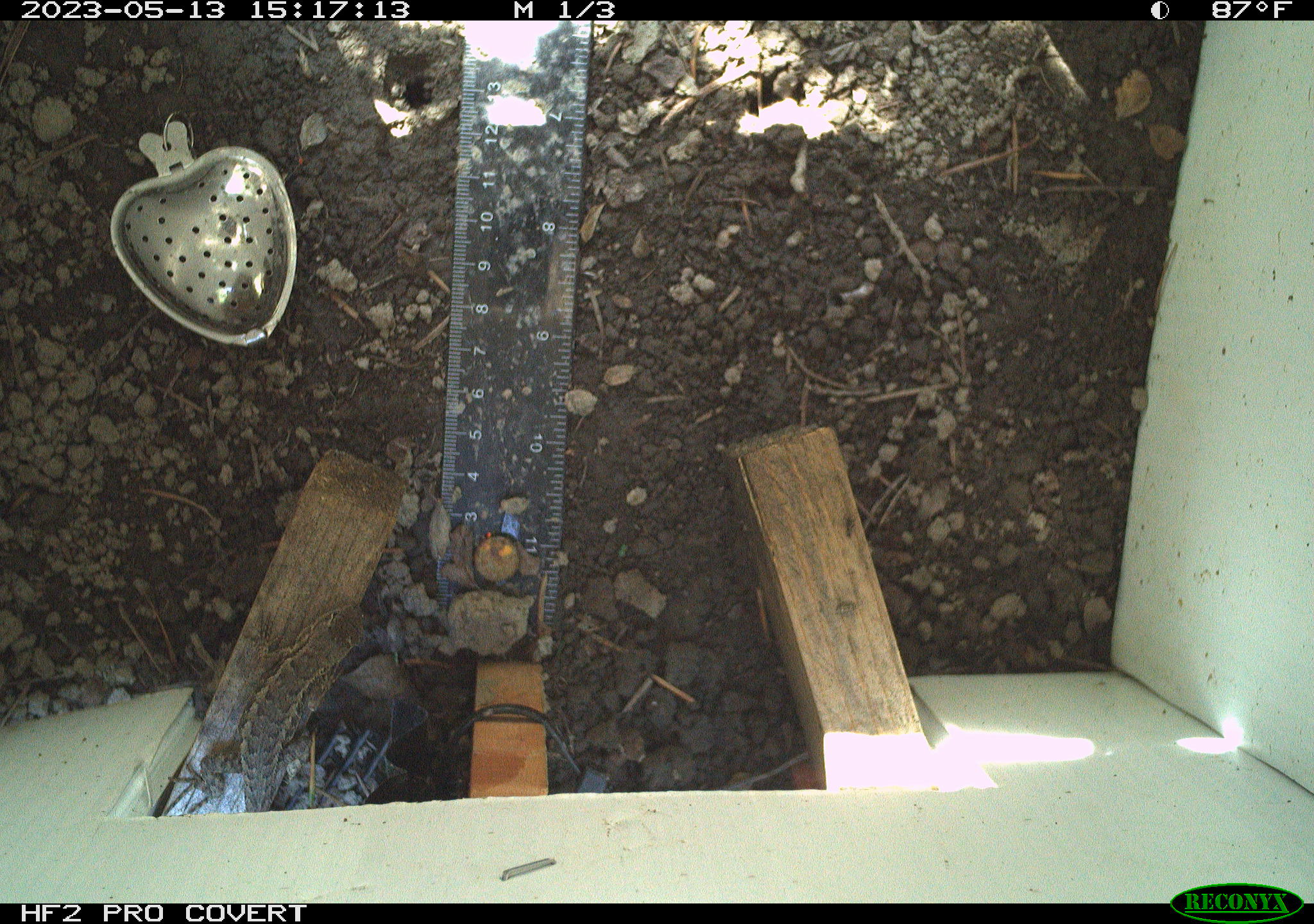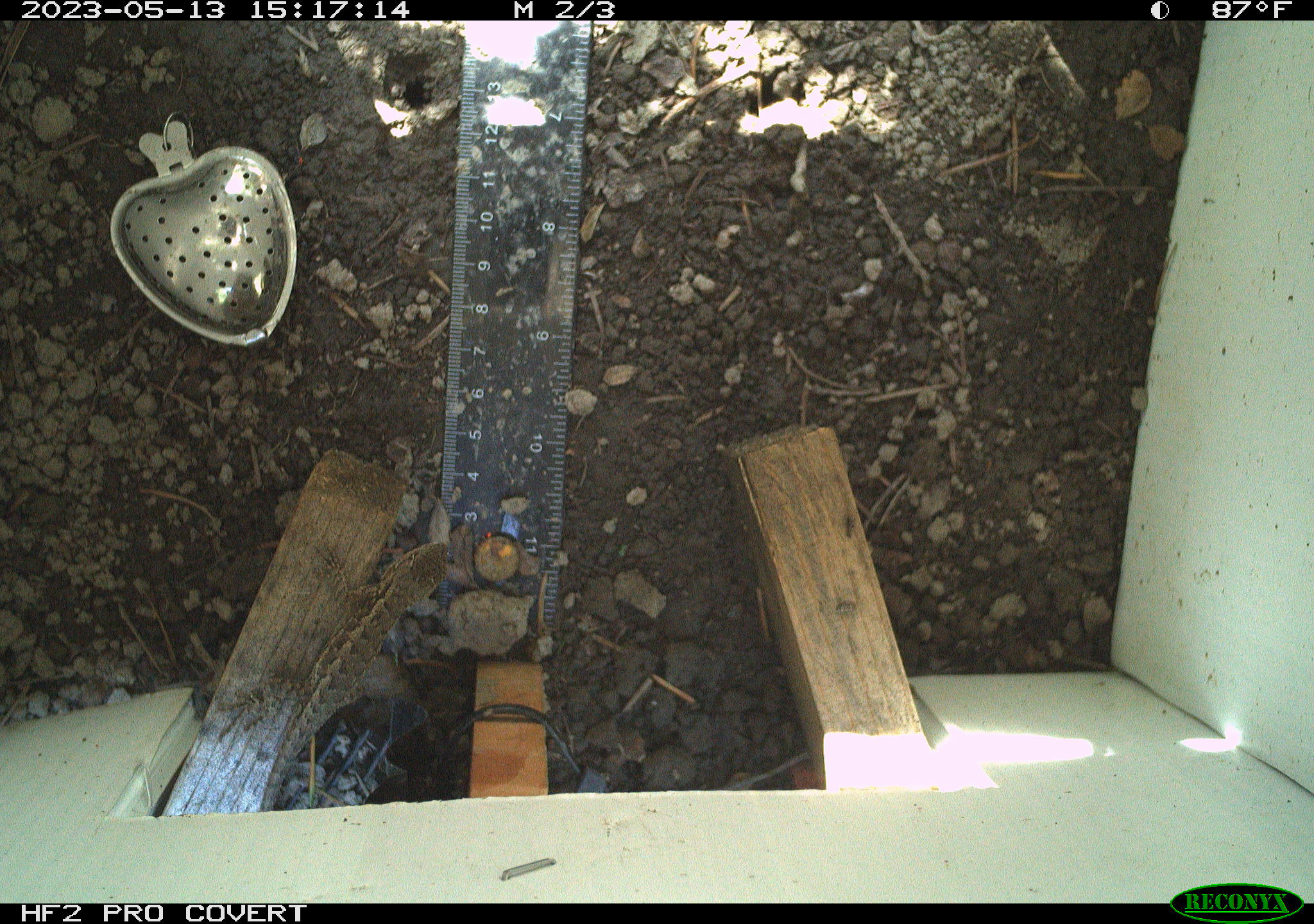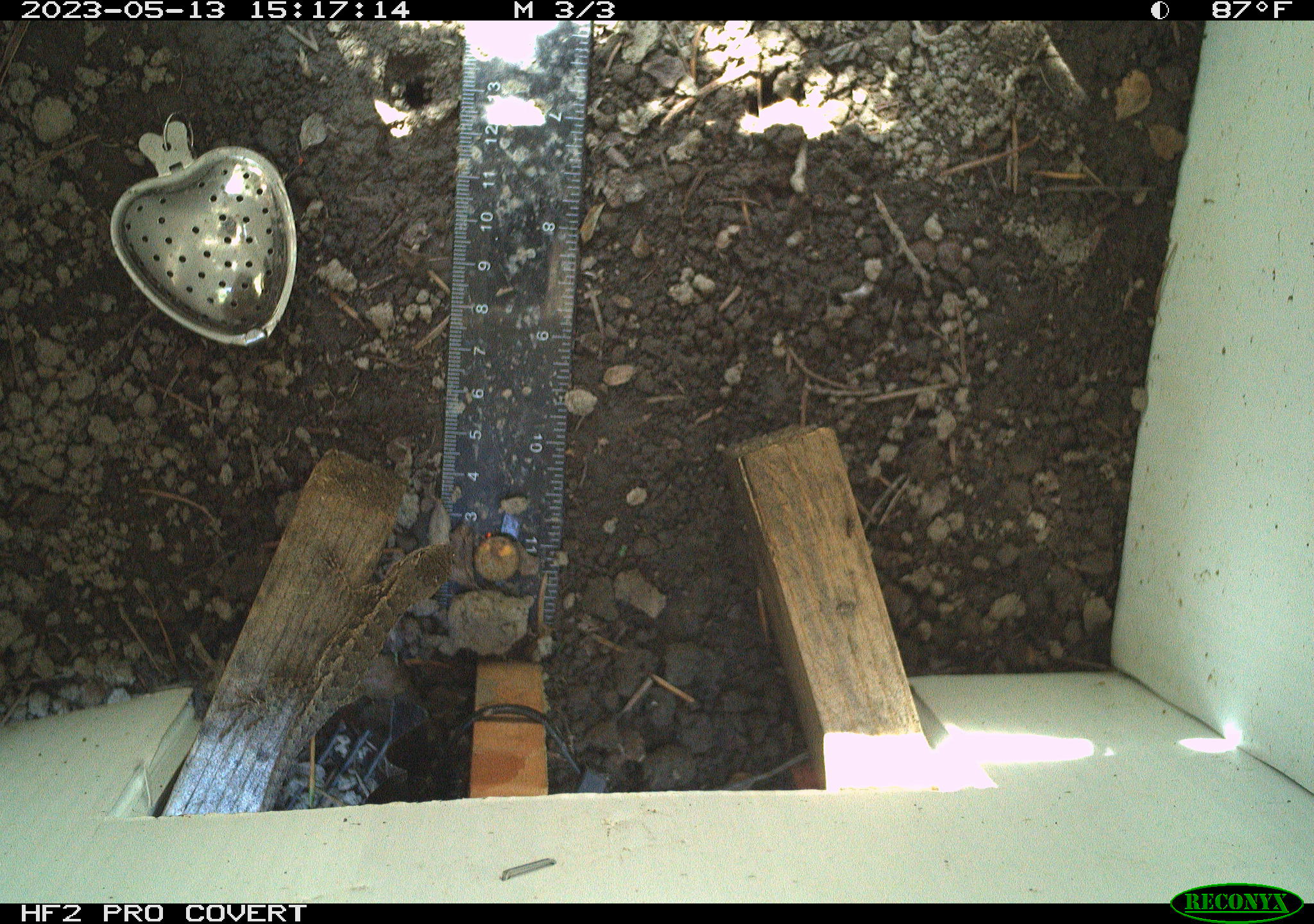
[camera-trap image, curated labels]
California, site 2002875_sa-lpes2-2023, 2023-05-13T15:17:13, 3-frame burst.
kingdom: Animalia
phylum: Chordata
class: Reptilia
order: Squamata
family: Phrynosomatidae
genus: Sceloporus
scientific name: Sceloporus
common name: spiny lizards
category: sceloporus species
Sceloporus species (spiny lizards) (Sceloporus).